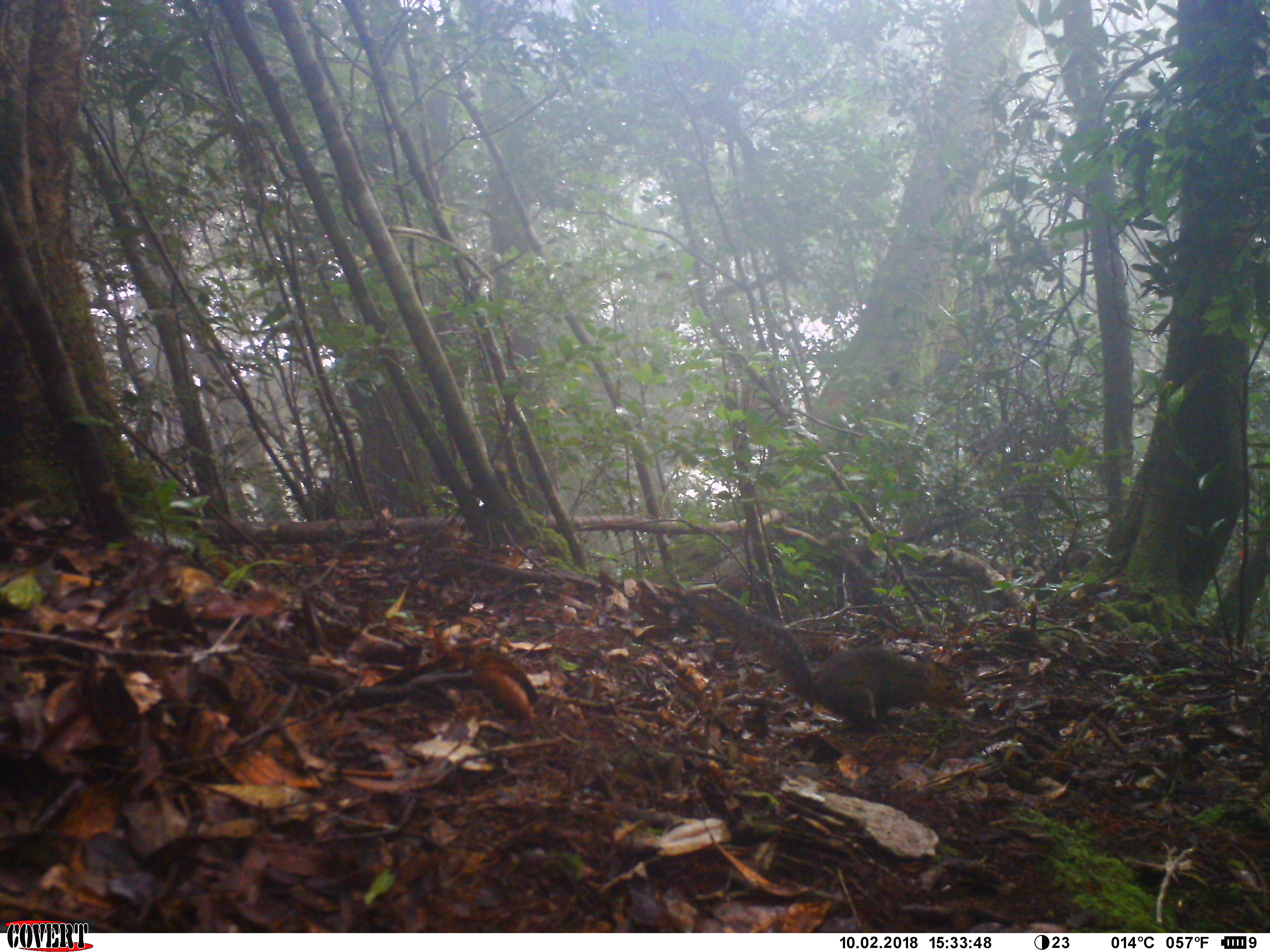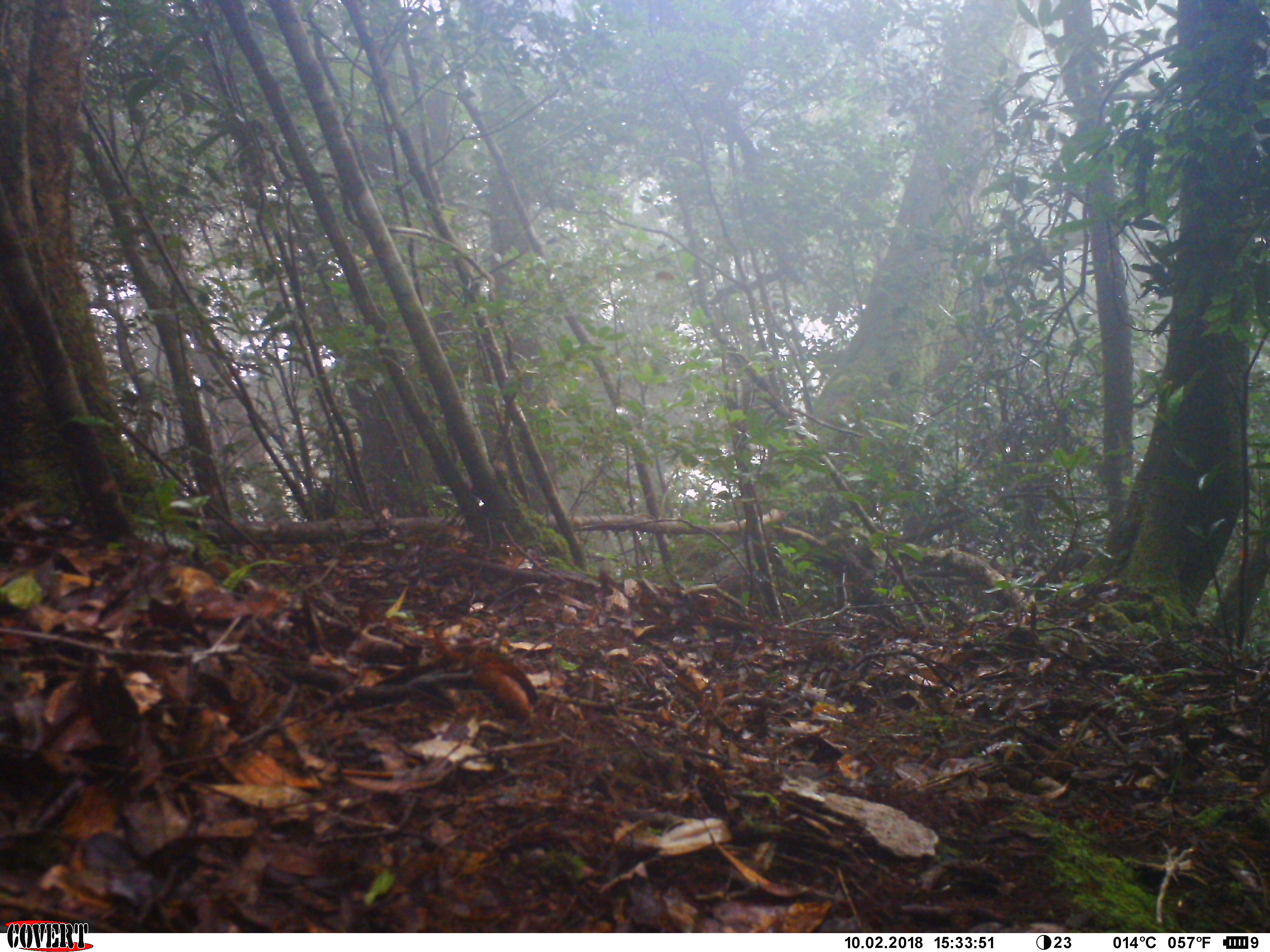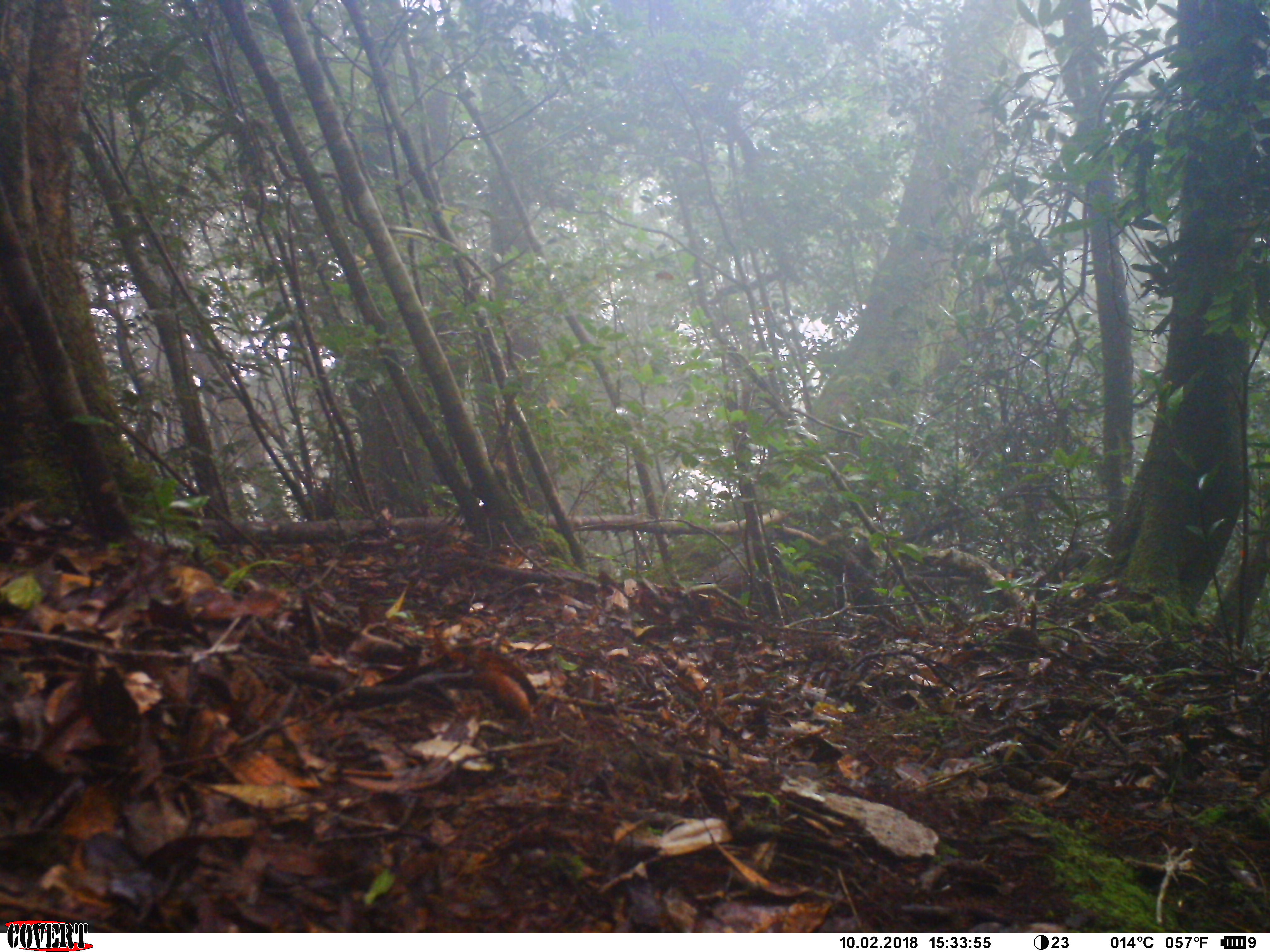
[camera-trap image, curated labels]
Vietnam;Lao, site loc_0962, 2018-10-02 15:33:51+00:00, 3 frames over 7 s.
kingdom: Animalia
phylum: Chordata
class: Mammalia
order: Rodentia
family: Sciuridae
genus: Dremomys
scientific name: Dremomys rufigenis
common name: red-cheeked squirrel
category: red cheeked squirrel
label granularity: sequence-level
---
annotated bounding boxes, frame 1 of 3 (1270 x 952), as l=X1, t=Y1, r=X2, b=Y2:
red cheeked squirrel: l=680, t=587, r=971, b=735